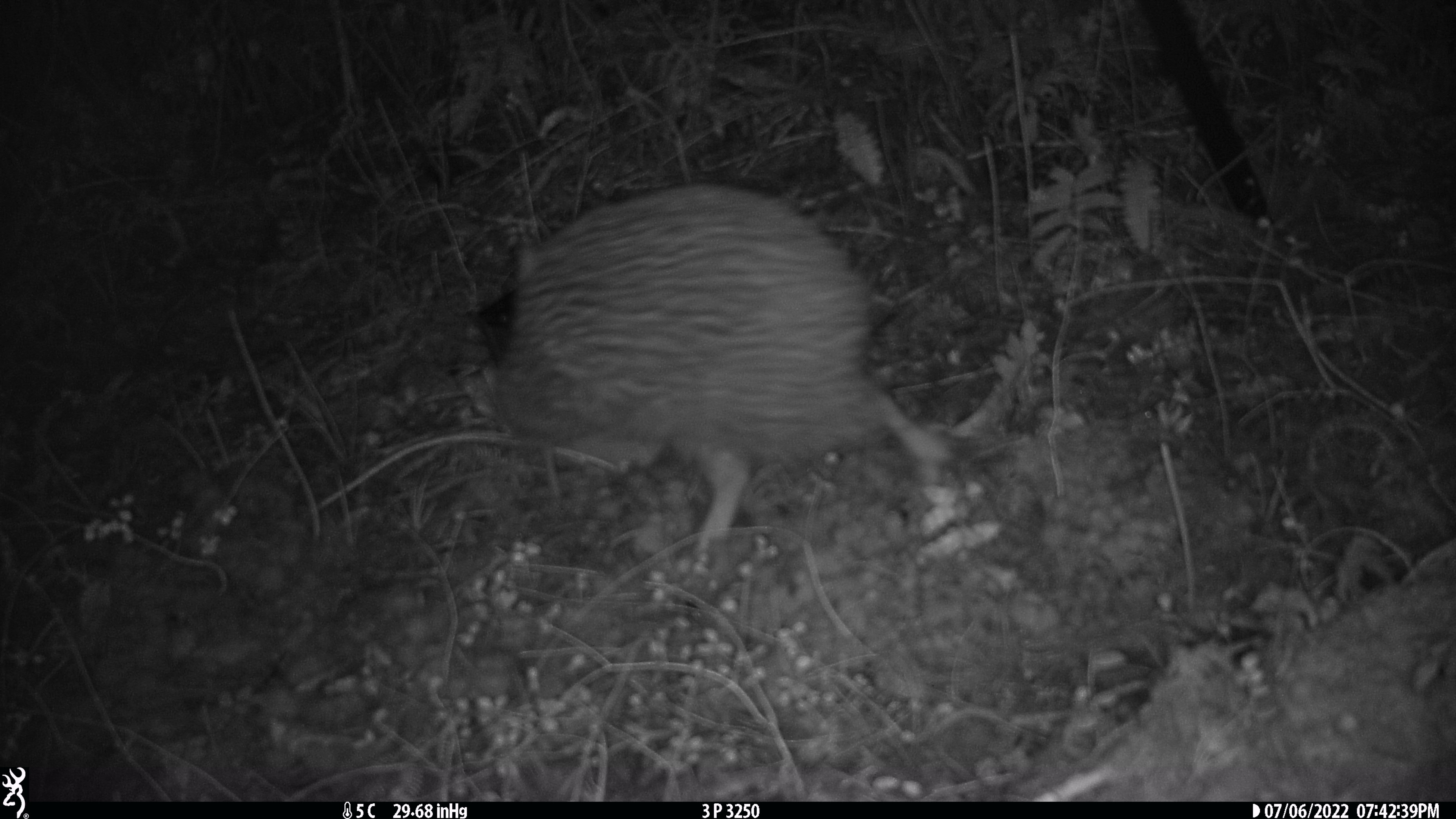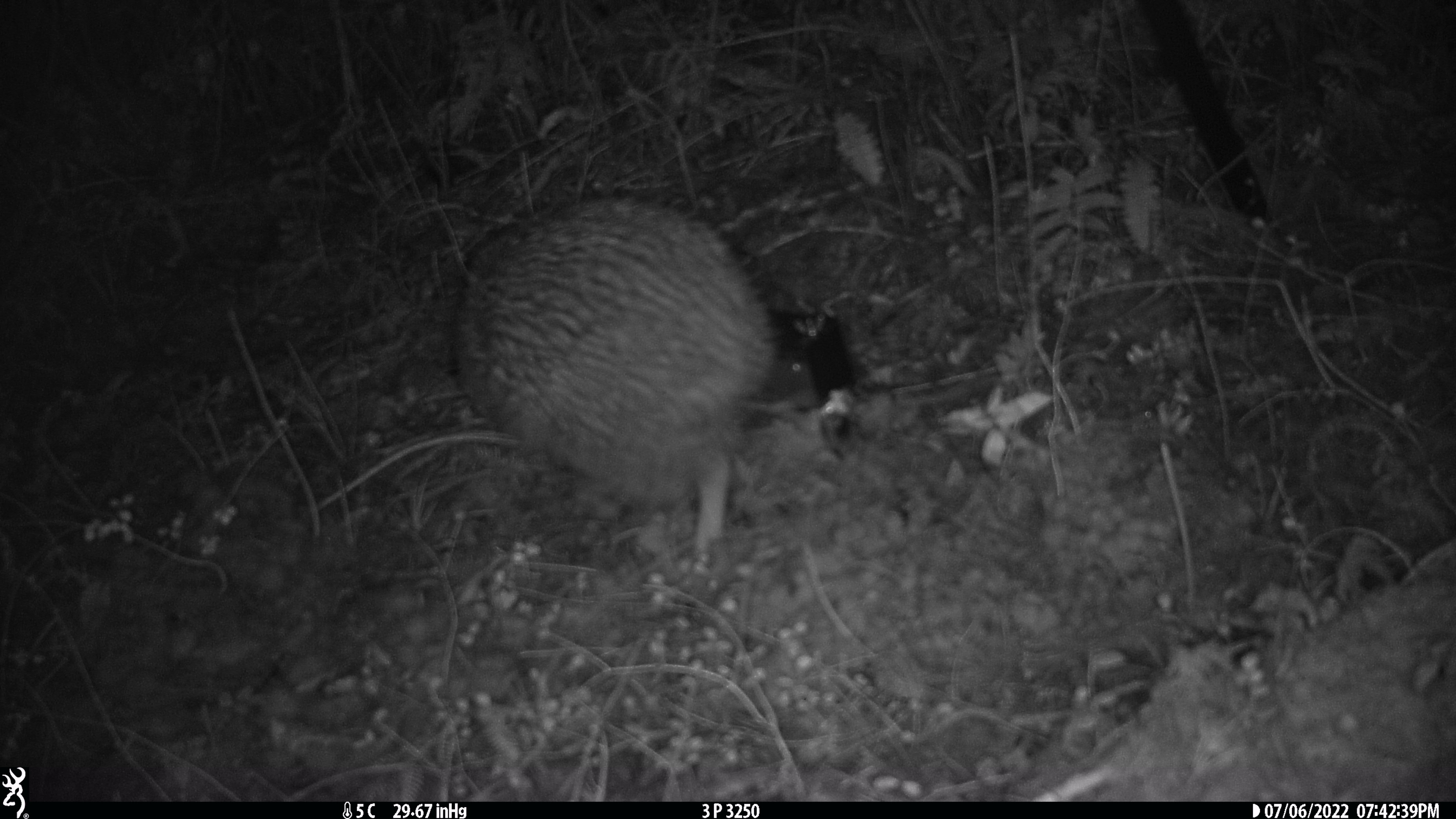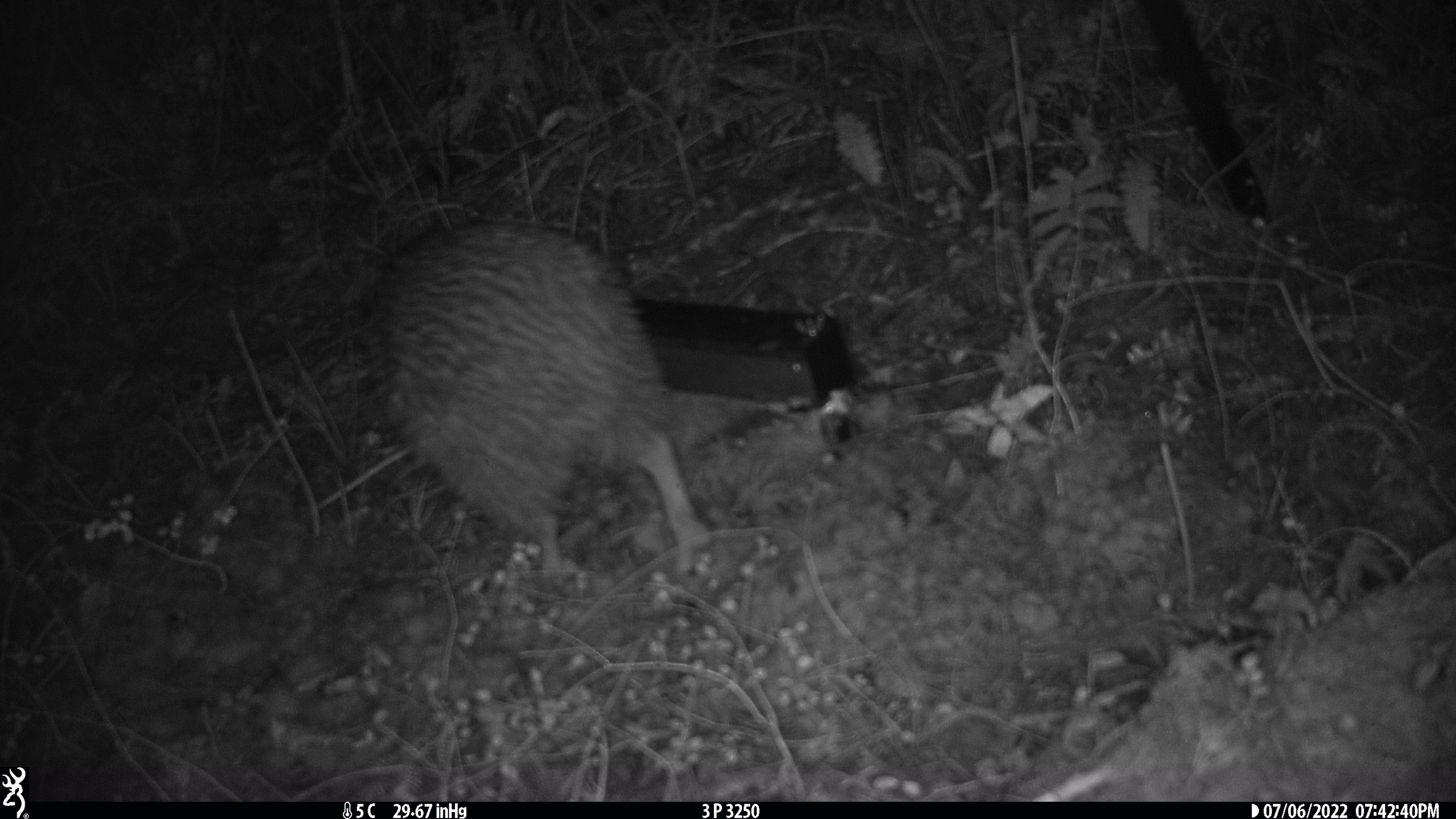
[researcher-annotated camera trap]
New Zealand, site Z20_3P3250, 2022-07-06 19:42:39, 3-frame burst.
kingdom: Animalia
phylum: Chordata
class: Aves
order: Apterygiformes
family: Apterygidae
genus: Apteryx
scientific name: Apteryx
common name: kiwi